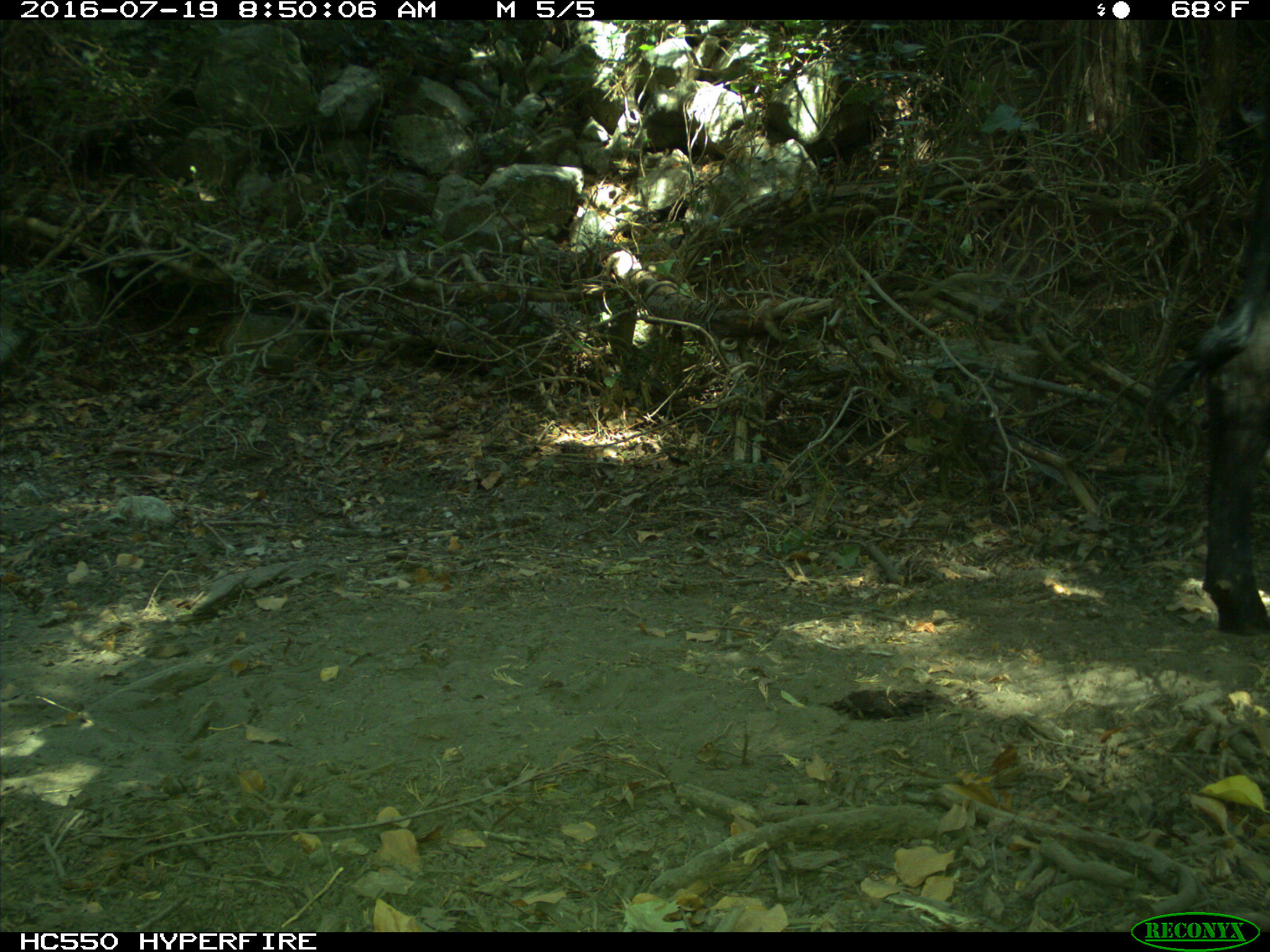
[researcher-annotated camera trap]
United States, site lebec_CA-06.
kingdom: Animalia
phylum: Chordata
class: Mammalia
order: Artiodactyla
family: Bovidae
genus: Bos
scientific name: Bos taurus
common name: domestic cow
Bos taurus (domestic cow).